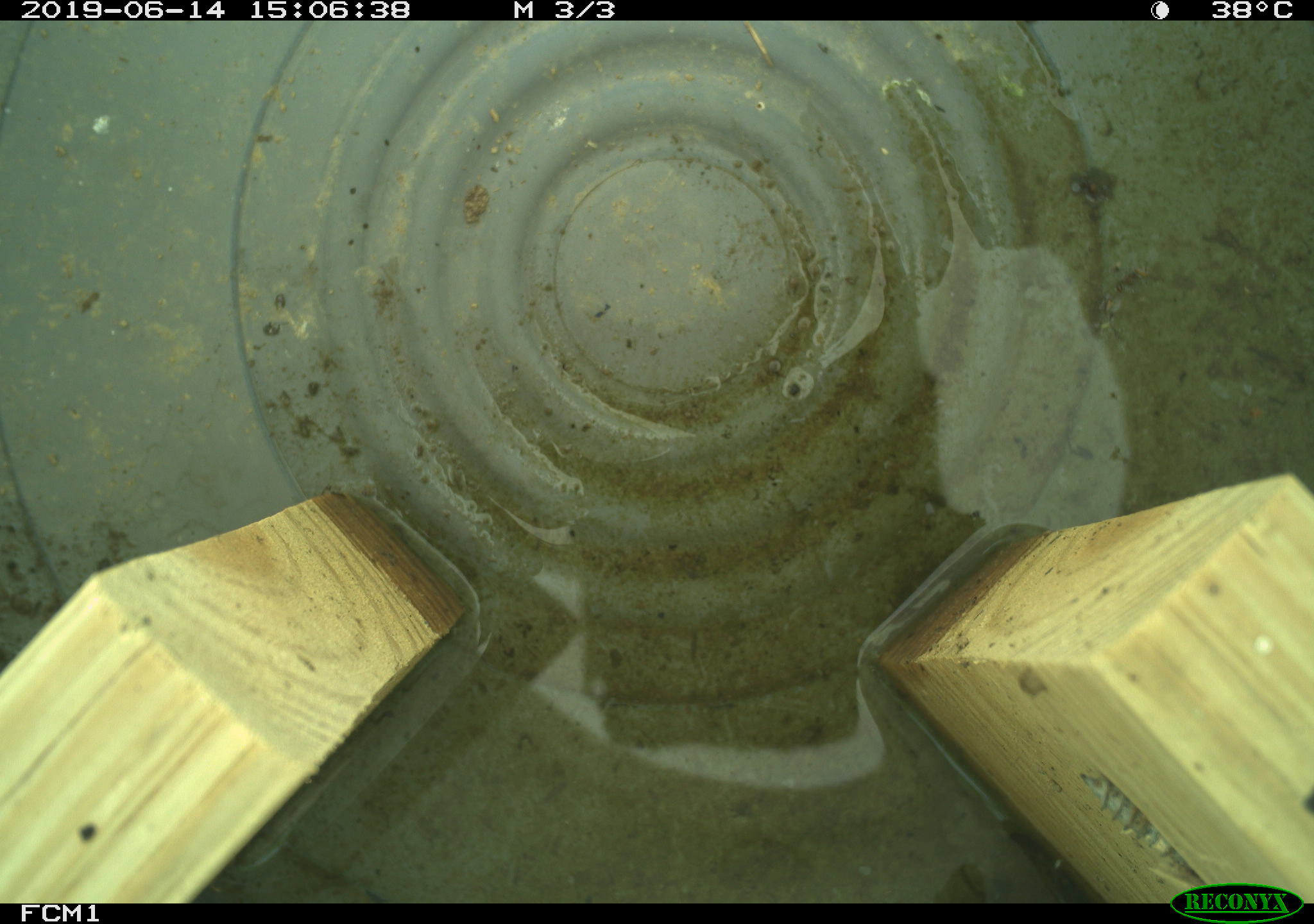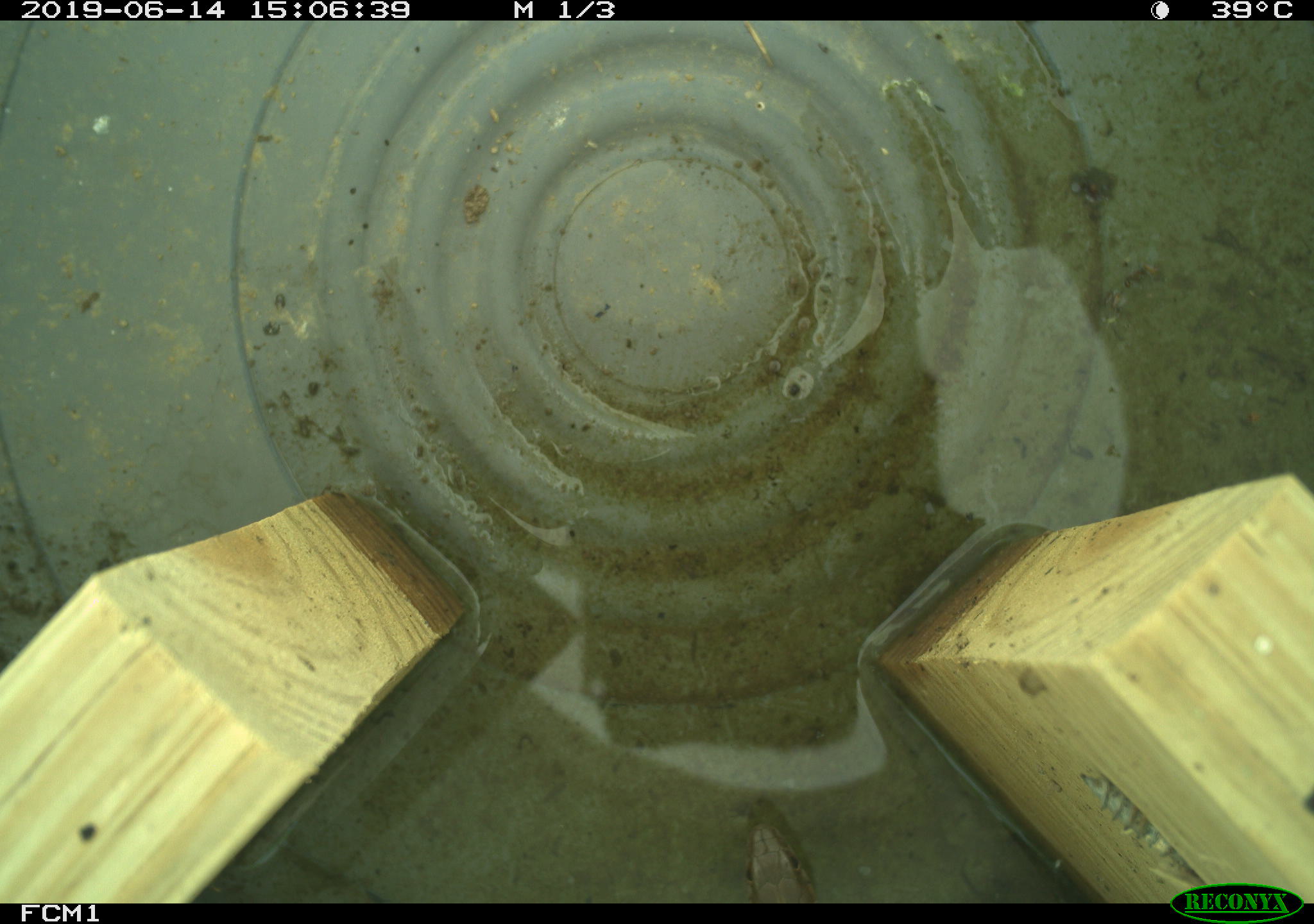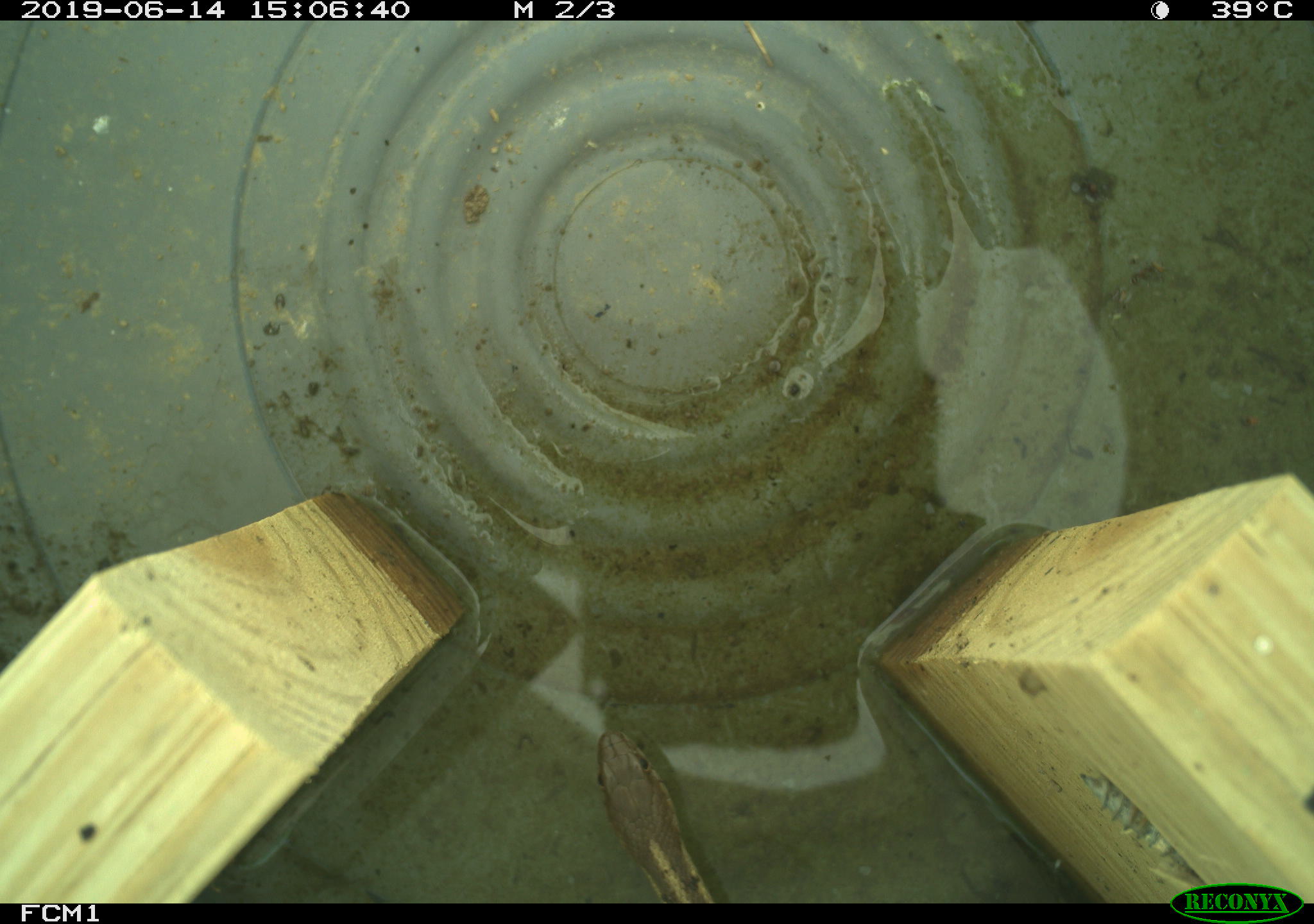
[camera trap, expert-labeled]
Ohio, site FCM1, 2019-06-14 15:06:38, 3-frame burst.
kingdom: Animalia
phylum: Chordata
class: Reptilia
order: Squamata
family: Colubridae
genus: Thamnophis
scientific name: Thamnophis sirtalis sirtalis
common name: eastern gartersnake